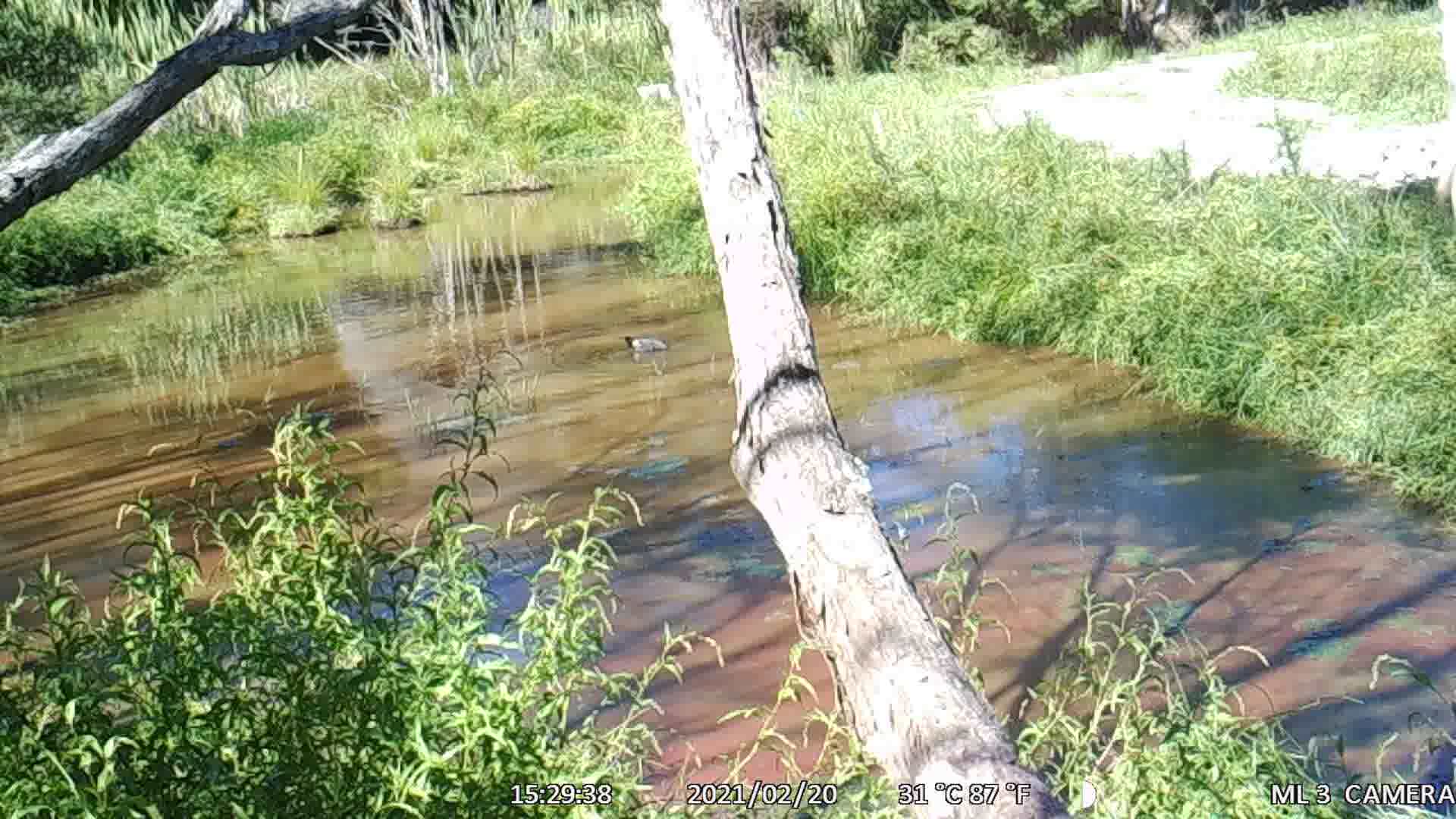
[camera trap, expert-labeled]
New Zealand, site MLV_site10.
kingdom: Animalia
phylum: Chordata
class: Aves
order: Anseriformes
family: Anatidae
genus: Anas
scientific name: Anas platyrhynchos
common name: mallard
Mallard (Anas platyrhynchos).